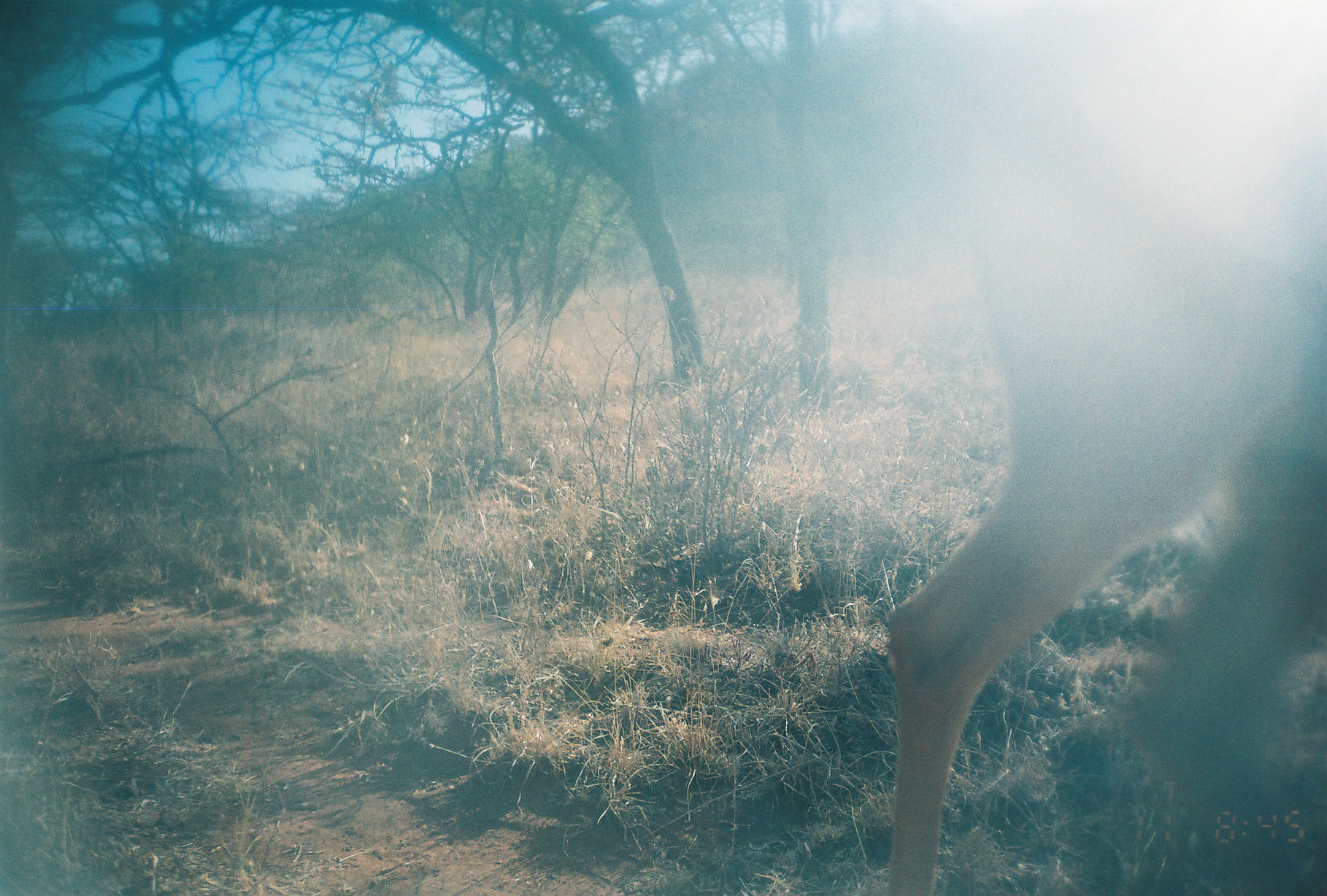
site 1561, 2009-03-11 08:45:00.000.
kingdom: Animalia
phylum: Chordata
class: Mammalia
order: Artiodactyla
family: Bovidae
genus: Aepyceros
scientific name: Aepyceros melampus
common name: impala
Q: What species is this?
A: Aepyceros melampus (impala).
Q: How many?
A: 1.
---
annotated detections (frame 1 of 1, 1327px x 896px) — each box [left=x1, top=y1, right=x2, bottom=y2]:
aepyceros melampus: [left=874, top=2, right=1324, bottom=892]